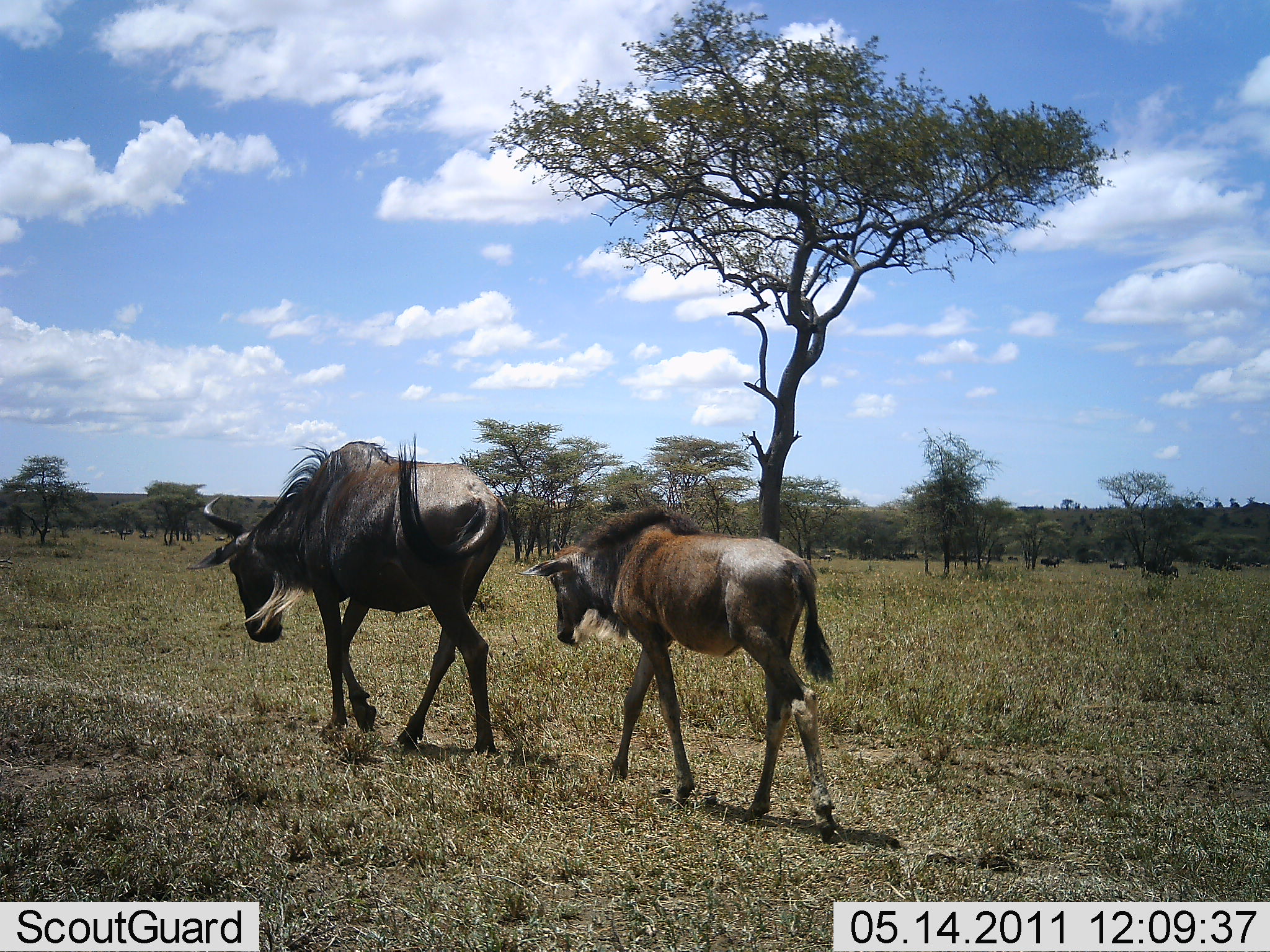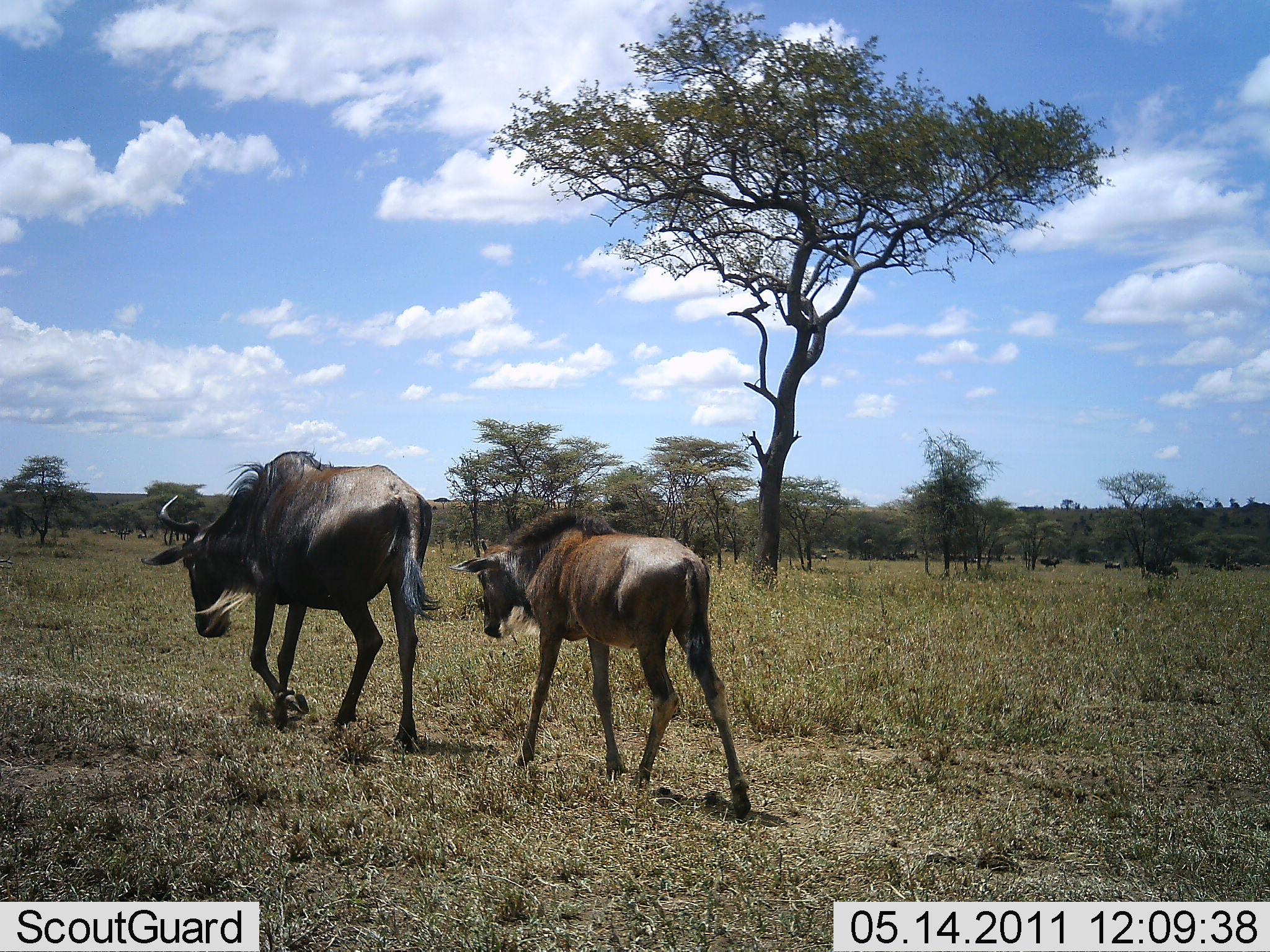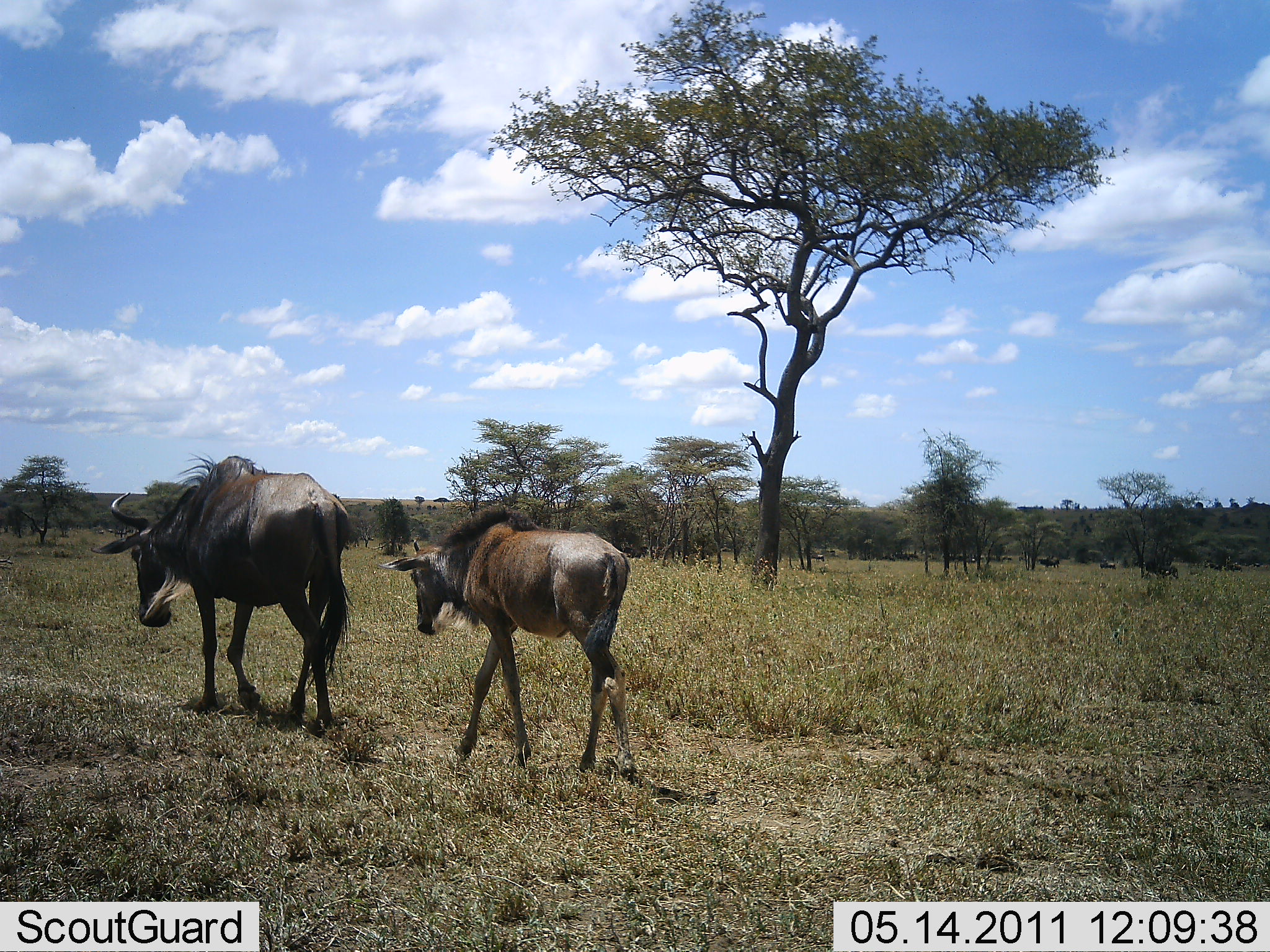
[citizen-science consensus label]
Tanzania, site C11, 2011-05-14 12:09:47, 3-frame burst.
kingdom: Animalia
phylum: Chordata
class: Mammalia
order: Artiodactyla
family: Bovidae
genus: Connochaetes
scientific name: Connochaetes taurinus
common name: blue wildebeest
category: wildebeest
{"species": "wildebeest (blue wildebeest) (Connochaetes taurinus)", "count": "2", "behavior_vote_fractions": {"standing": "0%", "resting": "0%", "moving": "100%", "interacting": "0%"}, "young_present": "83%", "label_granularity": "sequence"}